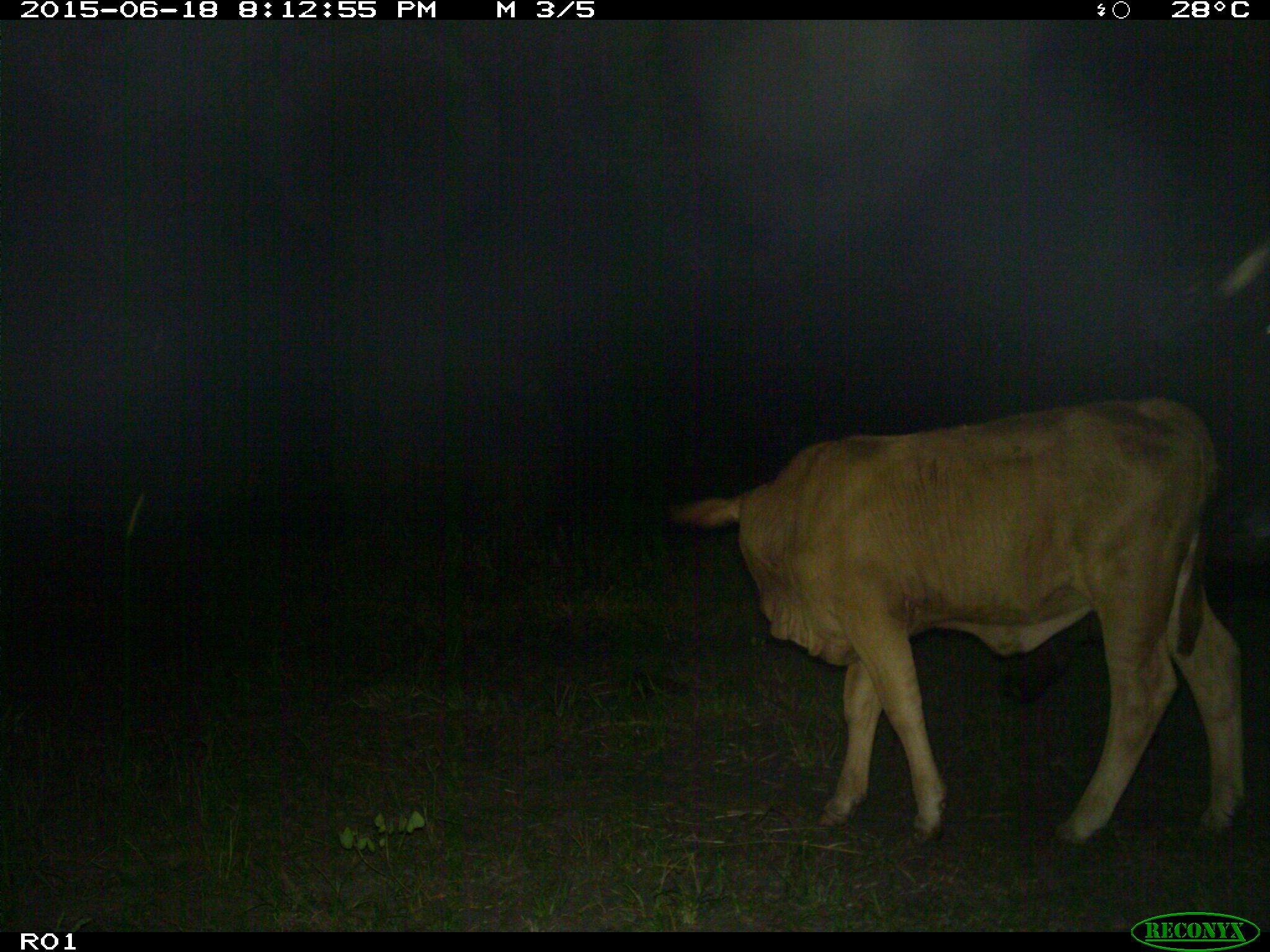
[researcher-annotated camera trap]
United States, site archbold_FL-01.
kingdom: Animalia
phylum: Chordata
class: Mammalia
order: Artiodactyla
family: Bovidae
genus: Bos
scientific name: Bos taurus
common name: domestic cow